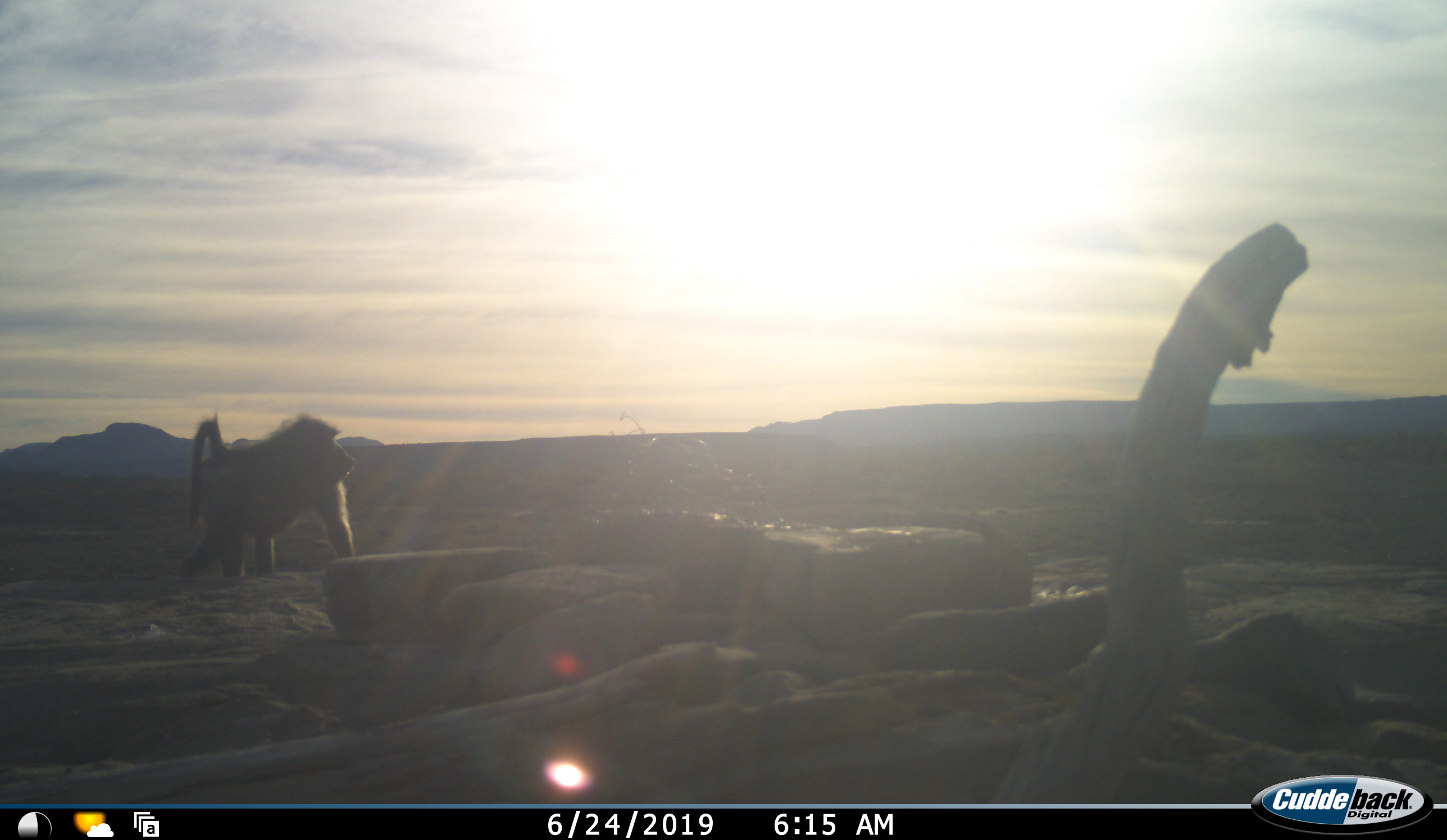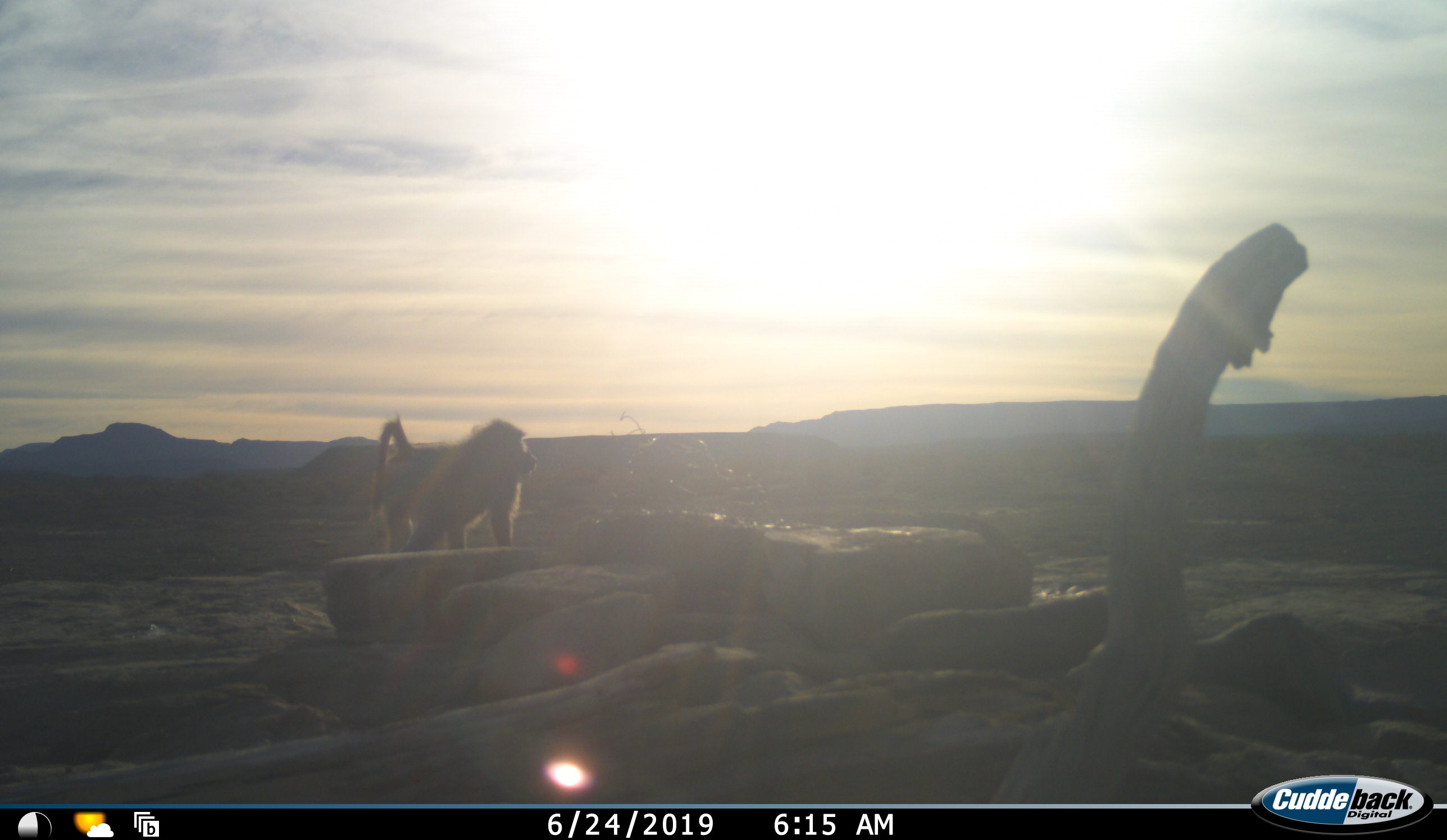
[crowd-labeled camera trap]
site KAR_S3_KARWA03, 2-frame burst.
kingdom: Animalia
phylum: Chordata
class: Mammalia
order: Primates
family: Cercopithecidae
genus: Papio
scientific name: Papio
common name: baboon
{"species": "baboon (Papio)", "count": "1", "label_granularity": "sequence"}